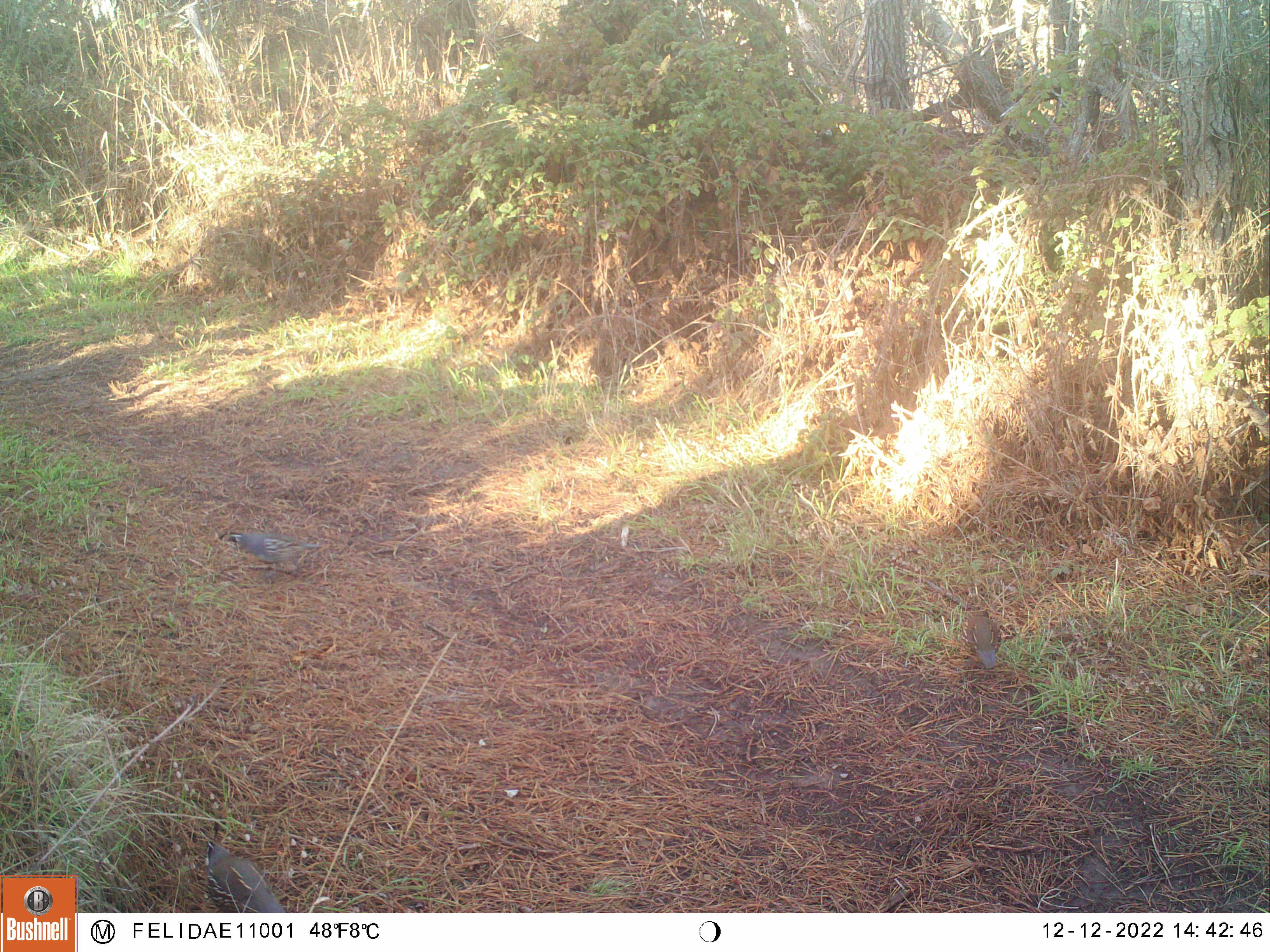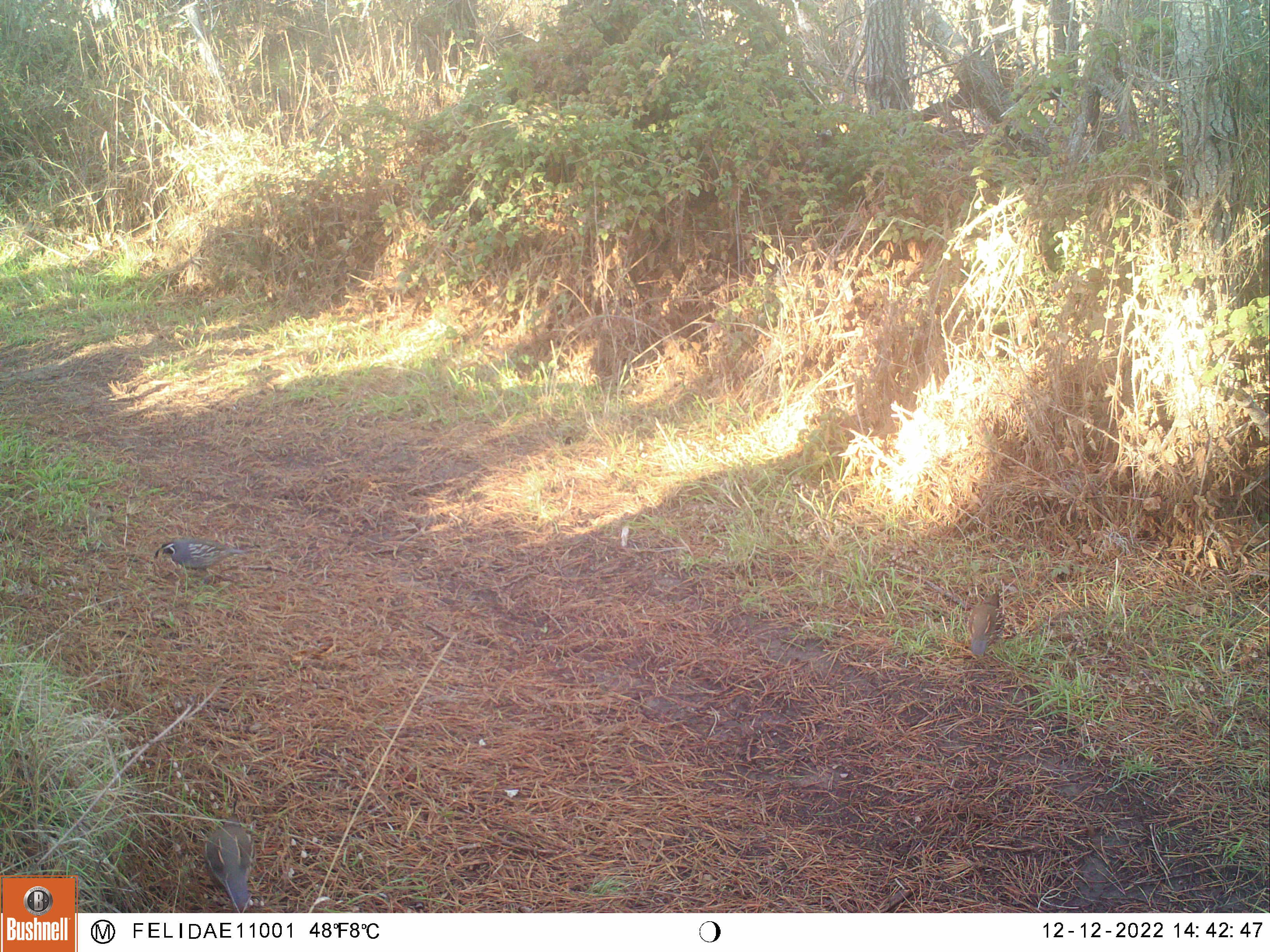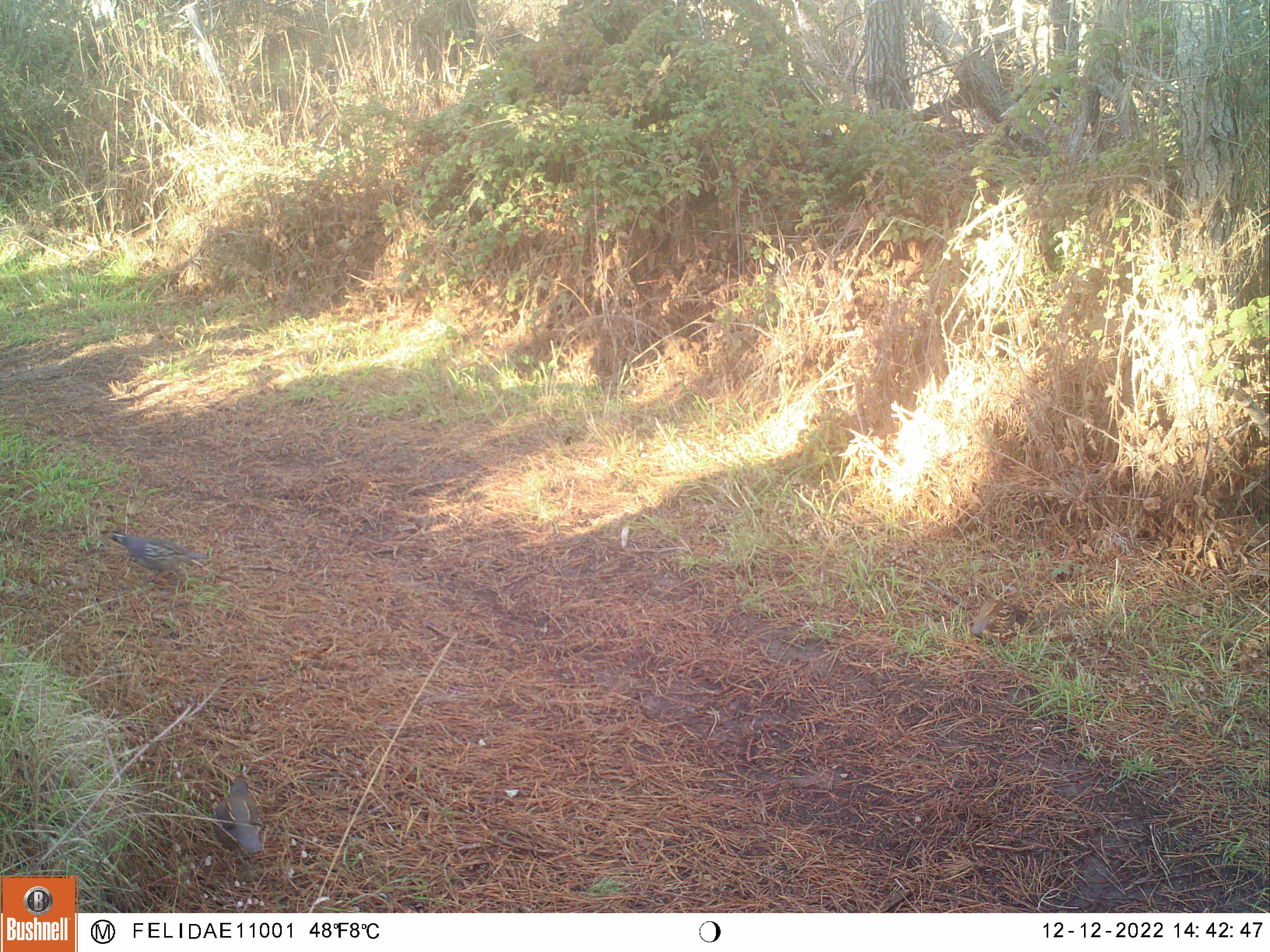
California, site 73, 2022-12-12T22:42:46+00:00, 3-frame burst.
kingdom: Animalia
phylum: Chordata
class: Aves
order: Galliformes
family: Odontophoridae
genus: Callipepla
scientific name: Callipepla californica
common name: california quail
California quail (Callipepla californica).